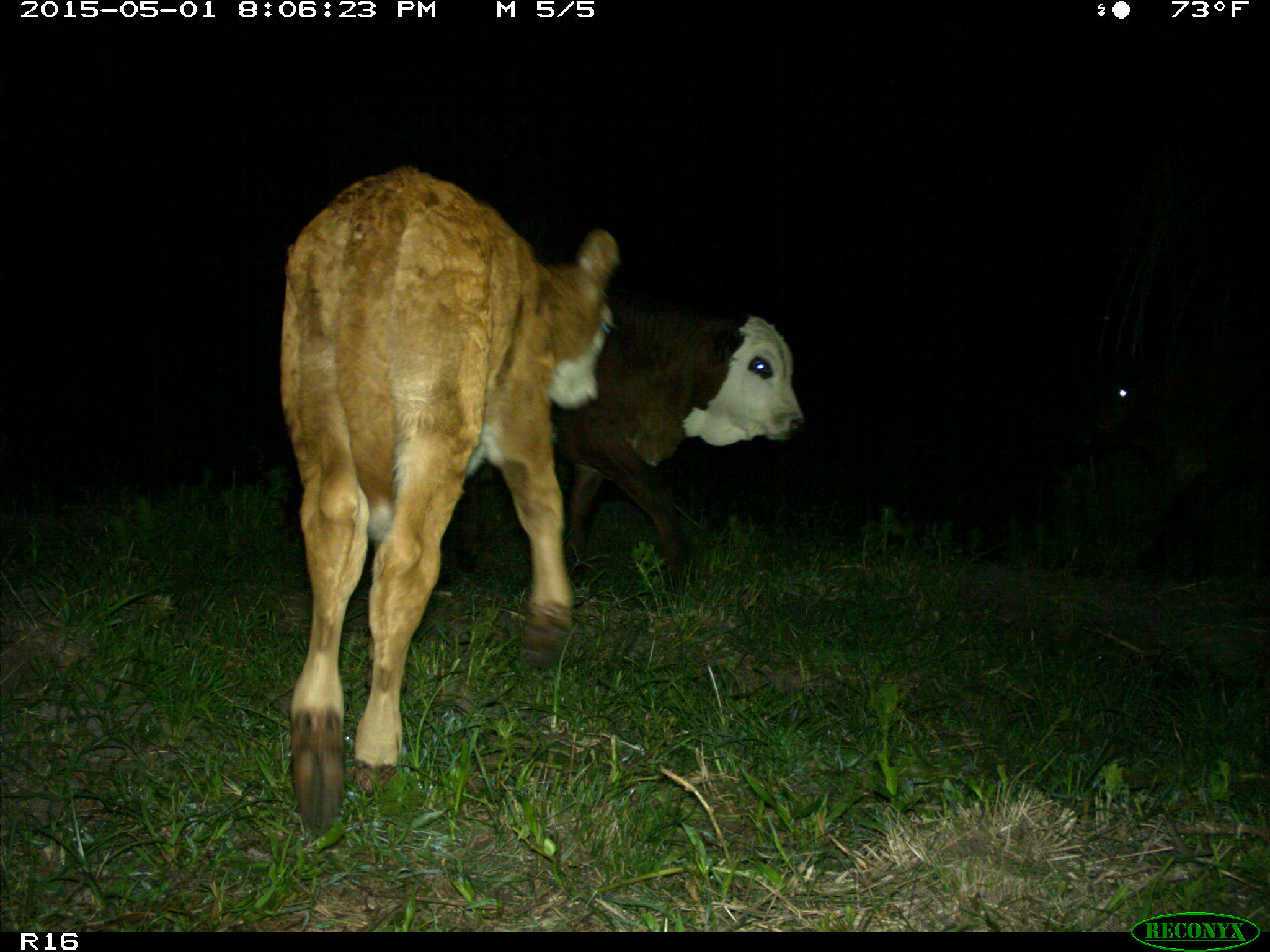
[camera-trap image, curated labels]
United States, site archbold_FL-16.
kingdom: Animalia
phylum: Chordata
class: Mammalia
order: Artiodactyla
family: Bovidae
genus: Bos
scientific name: Bos taurus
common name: domestic cow